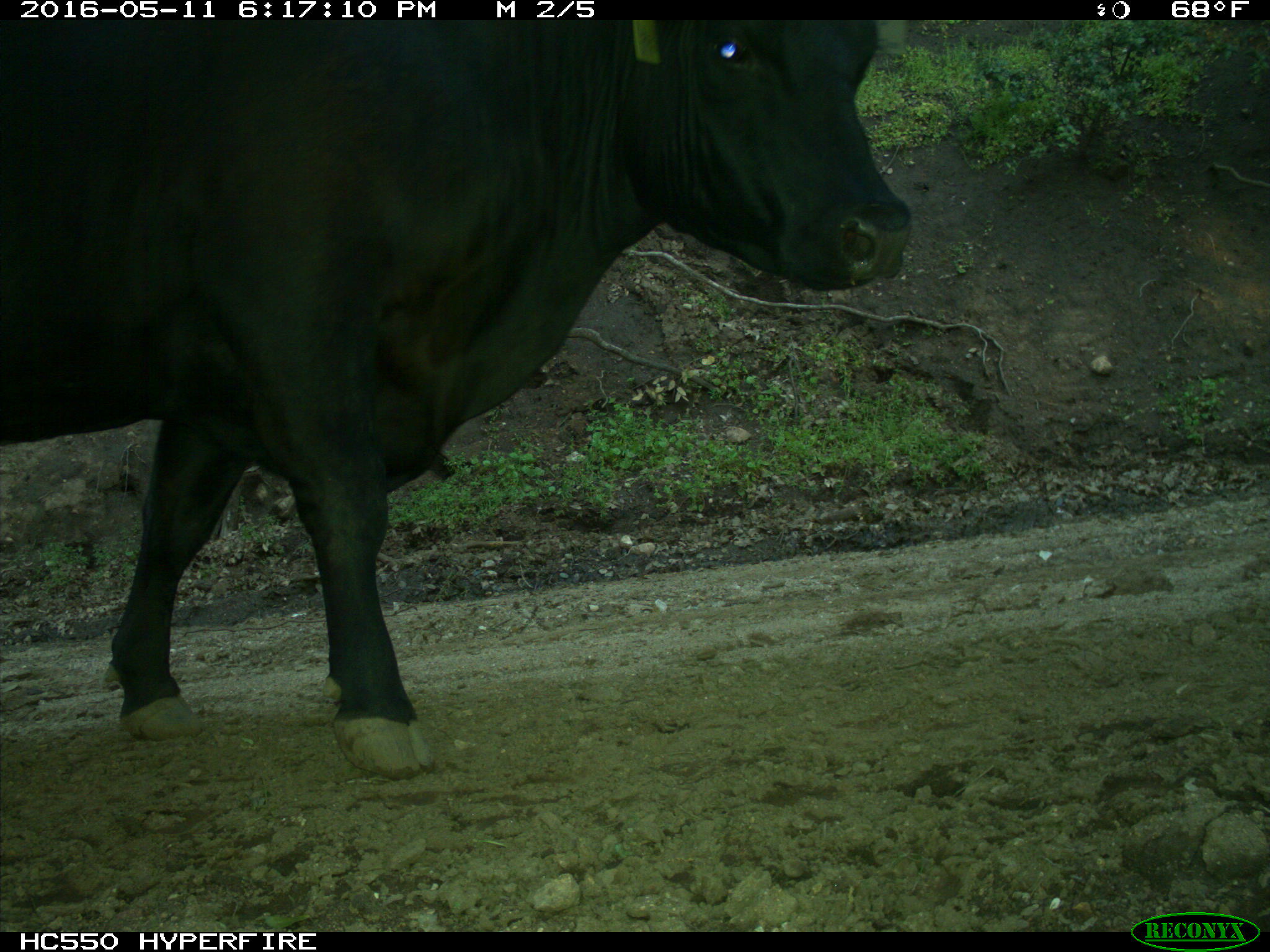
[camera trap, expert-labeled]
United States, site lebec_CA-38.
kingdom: Animalia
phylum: Chordata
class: Mammalia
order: Artiodactyla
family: Bovidae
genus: Bos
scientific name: Bos taurus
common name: domestic cow